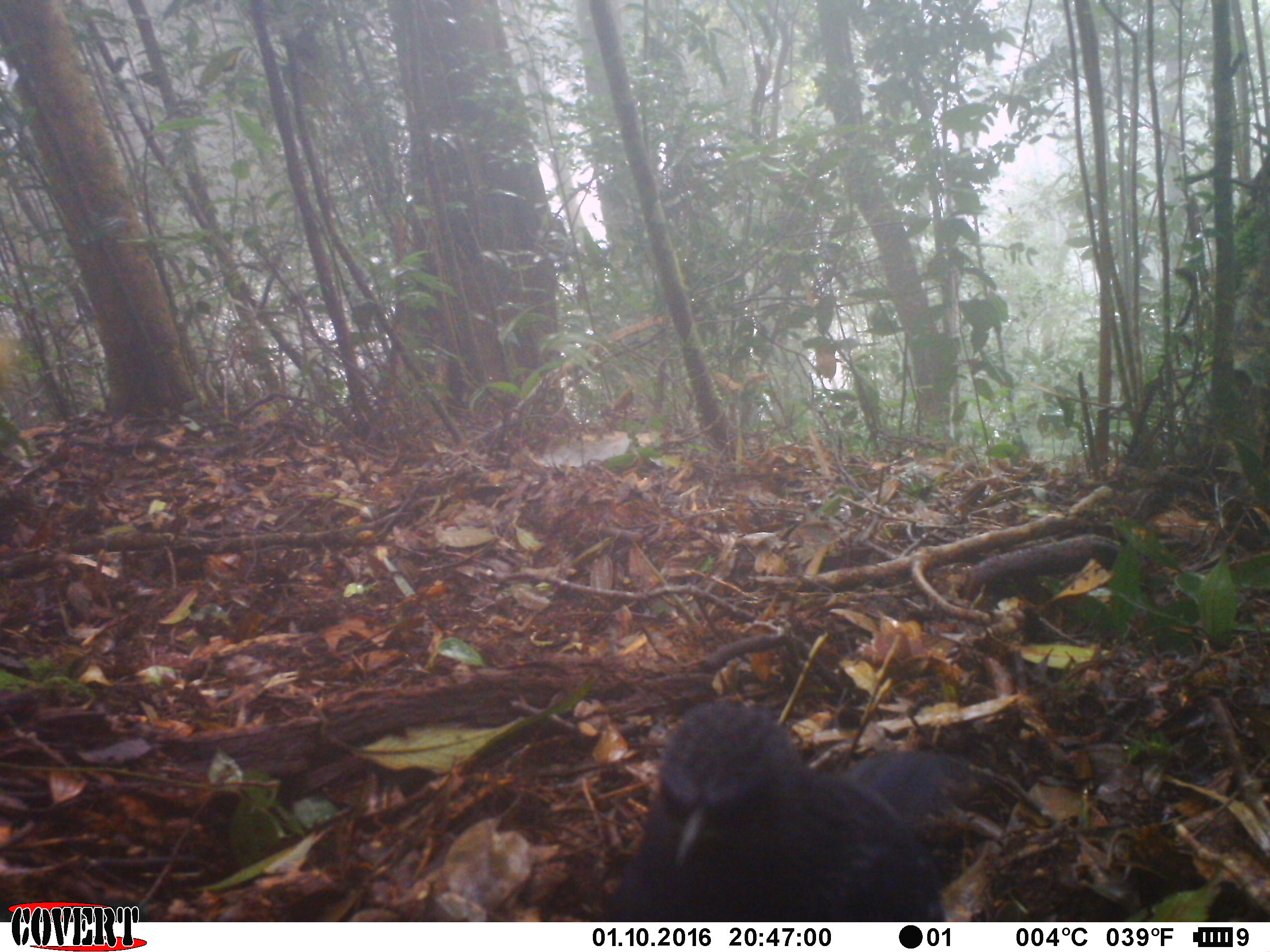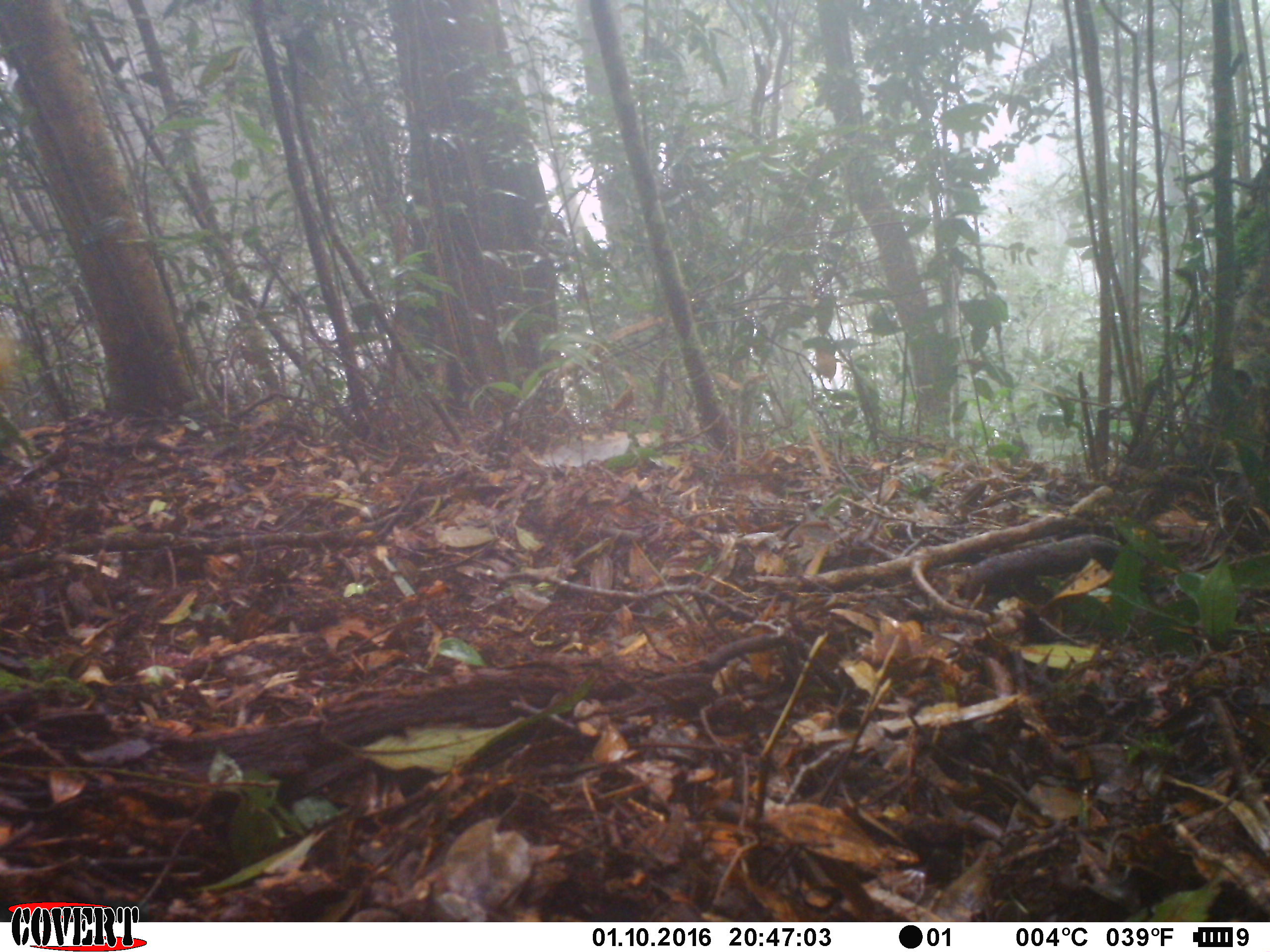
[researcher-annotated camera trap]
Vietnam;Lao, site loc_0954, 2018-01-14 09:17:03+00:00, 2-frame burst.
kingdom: Animalia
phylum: Chordata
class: Aves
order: Passeriformes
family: Muscicapidae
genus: Myophonus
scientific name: Myophonus caeruleus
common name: blue whistling thrush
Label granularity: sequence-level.